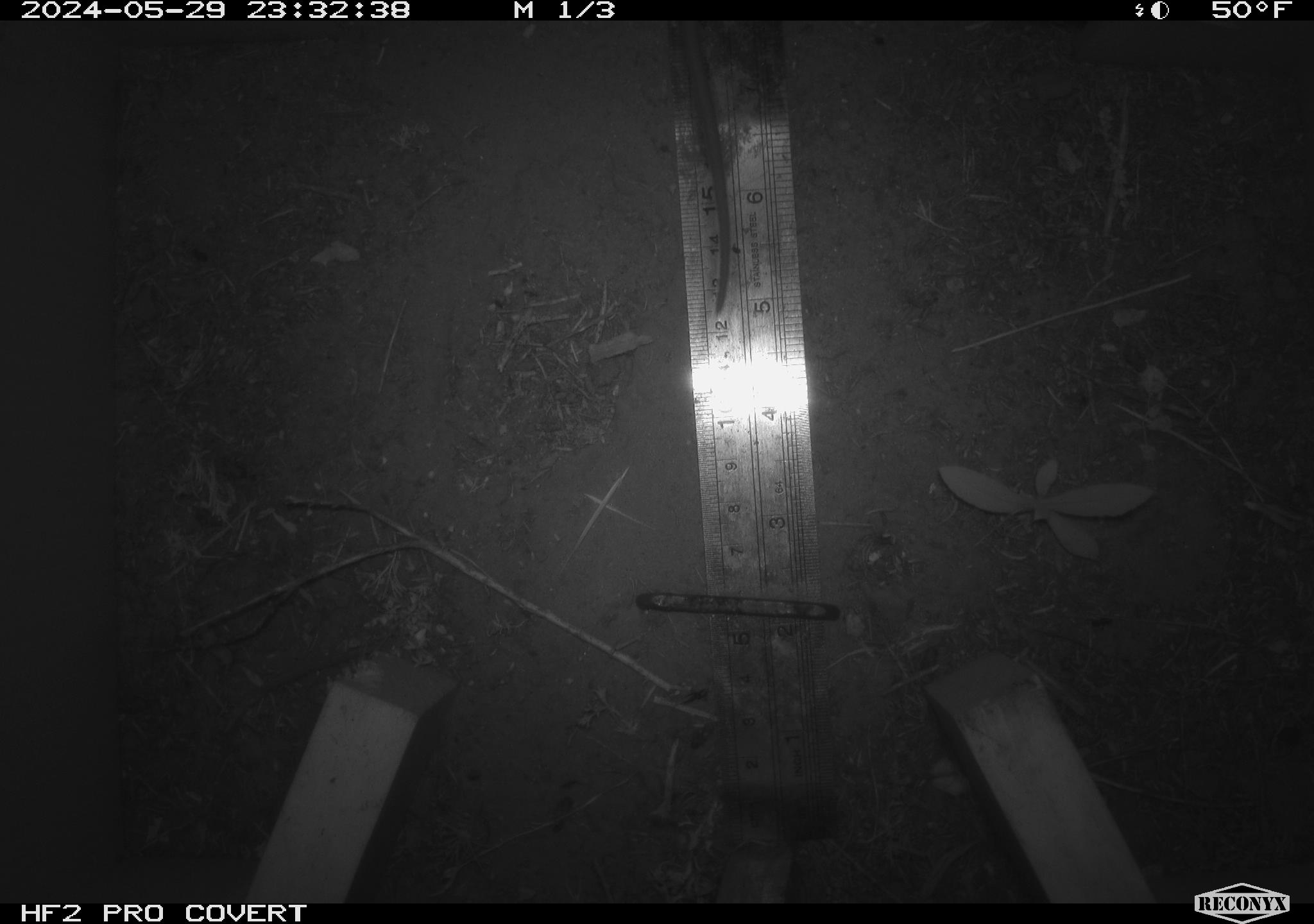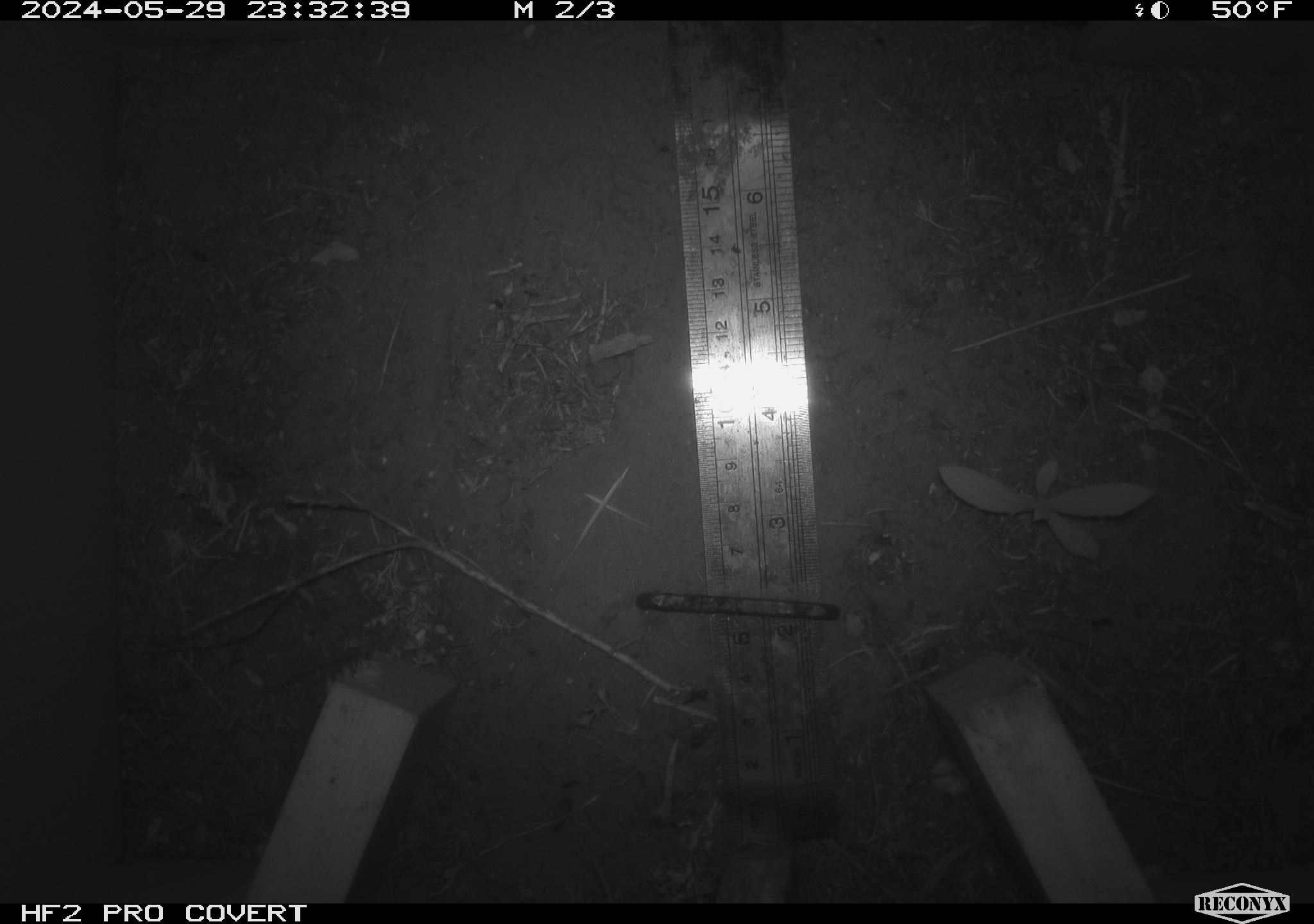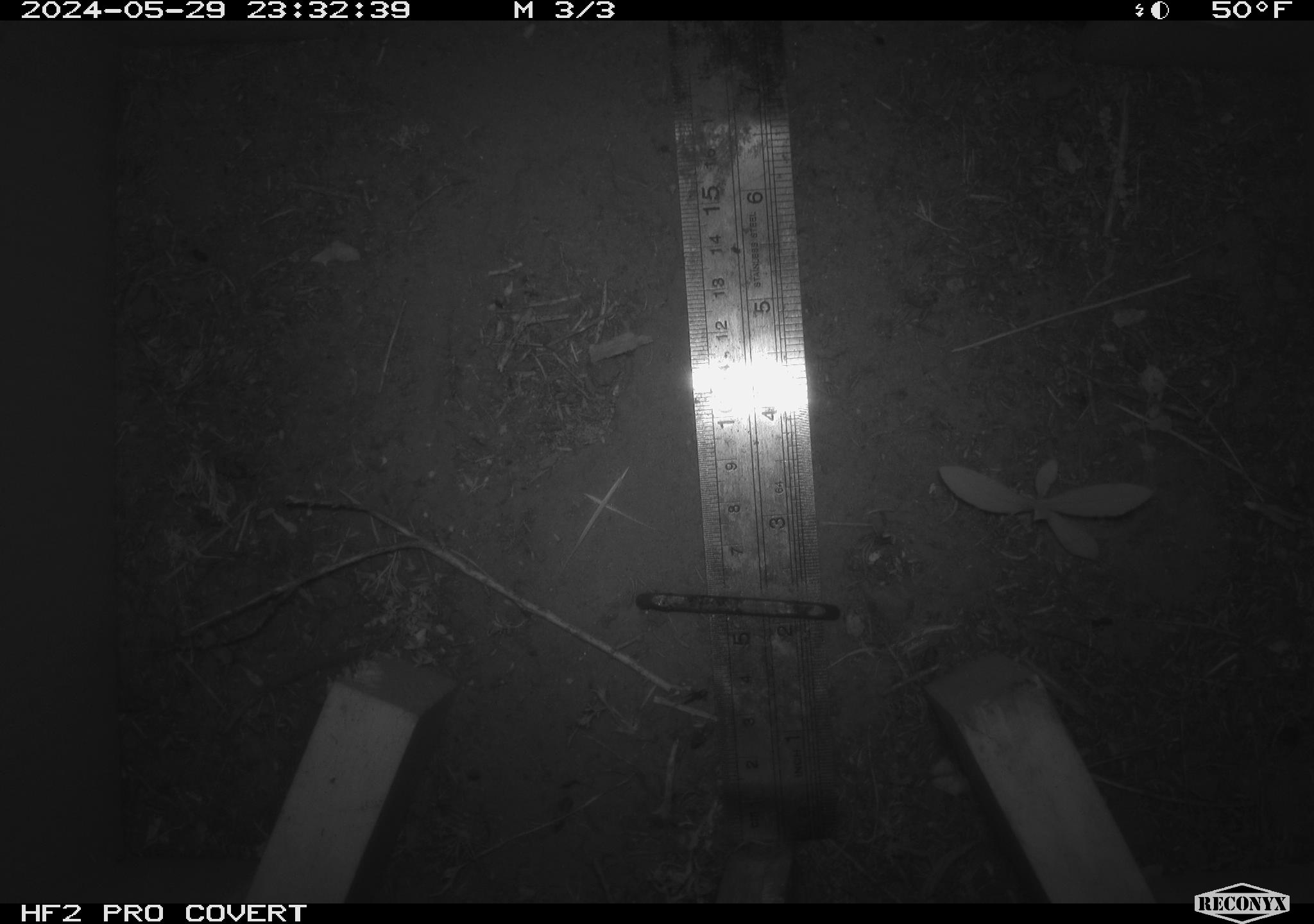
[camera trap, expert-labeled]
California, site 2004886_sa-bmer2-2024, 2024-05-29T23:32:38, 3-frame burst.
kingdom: Animalia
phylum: Chordata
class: Mammalia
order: Rodentia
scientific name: Rodentia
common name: mouse species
Mouse species (Rodentia).